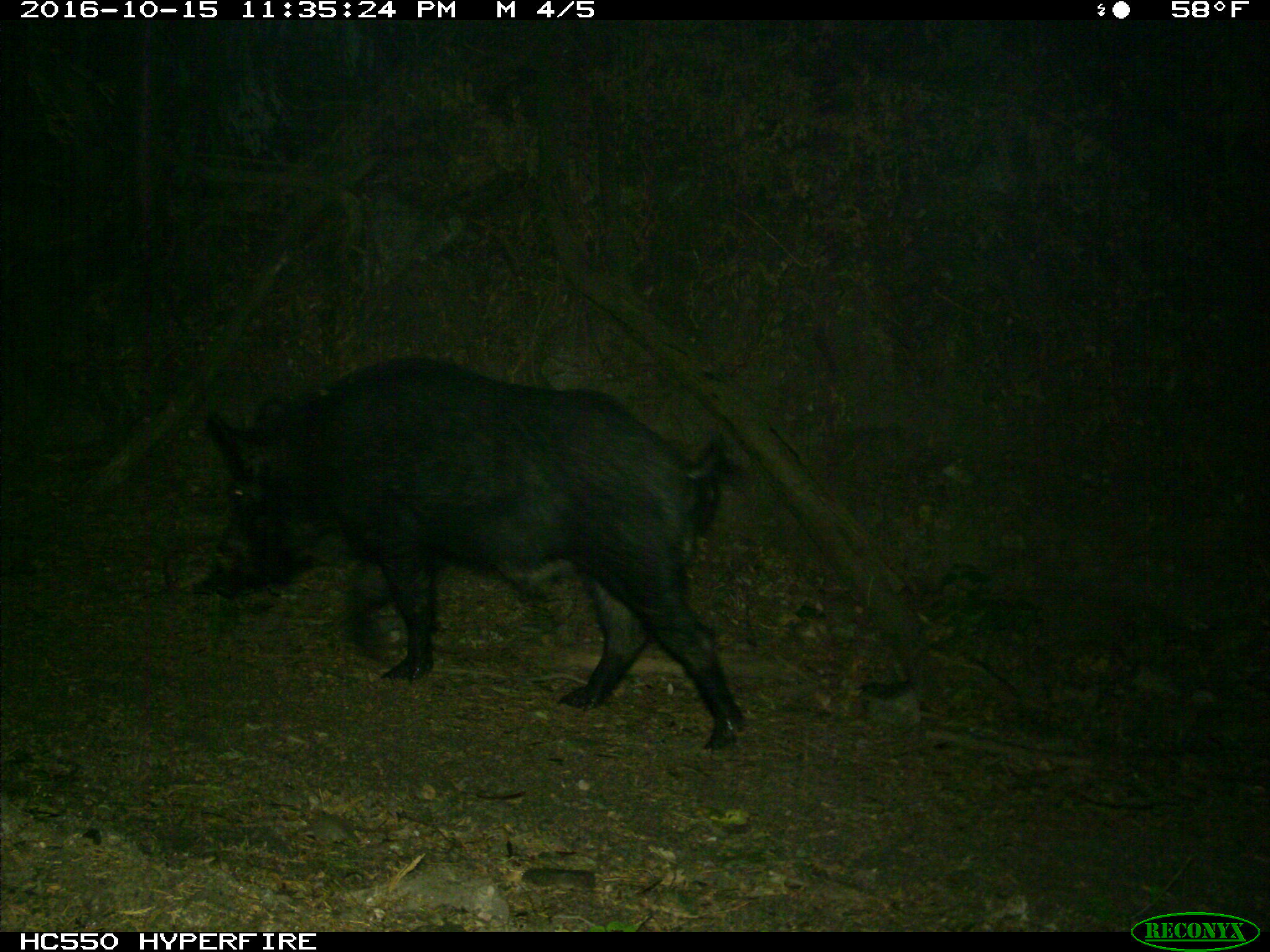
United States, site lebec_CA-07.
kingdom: Animalia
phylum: Chordata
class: Mammalia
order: Artiodactyla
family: Suidae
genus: Sus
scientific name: Sus scrofa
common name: wild boar